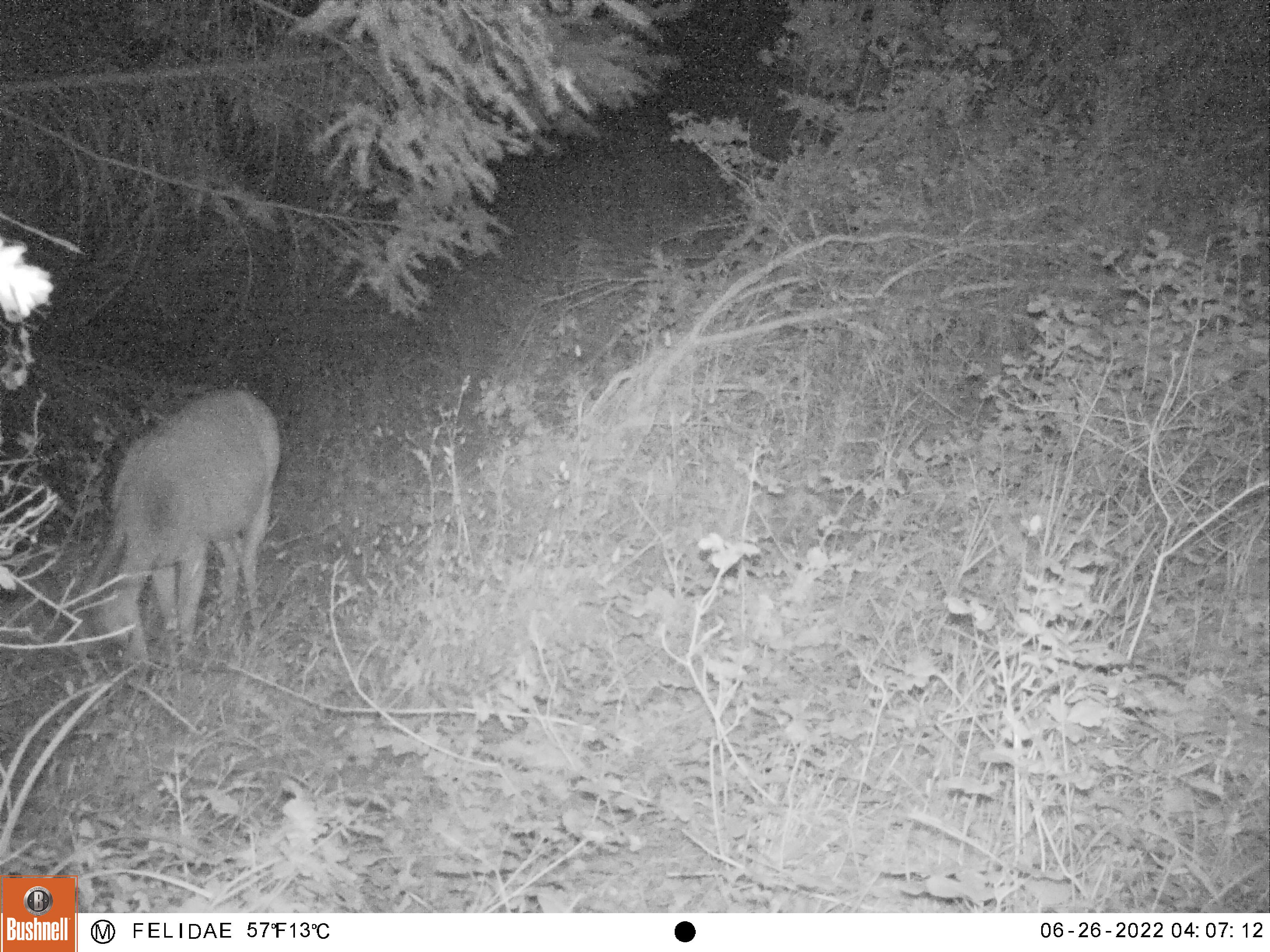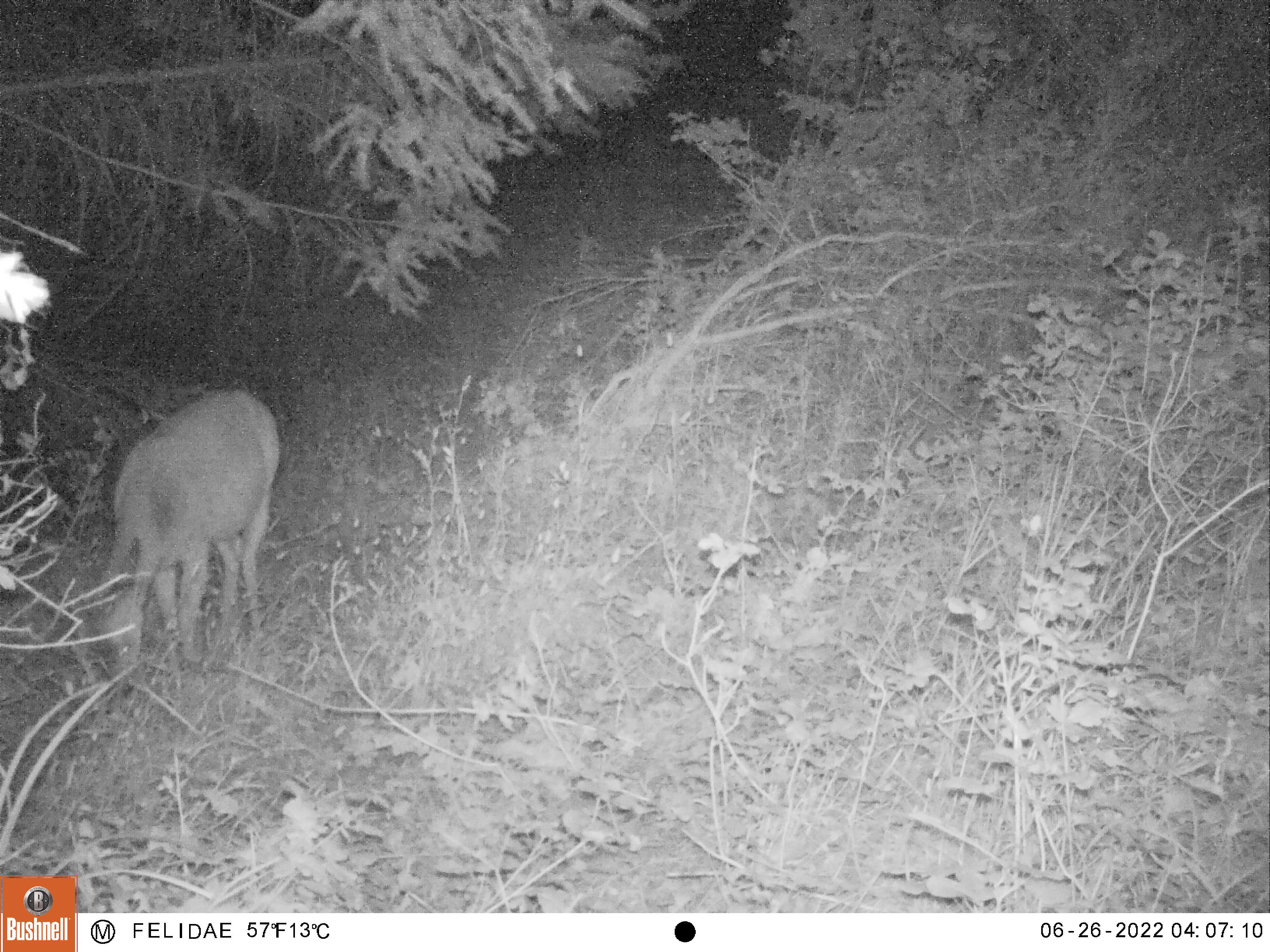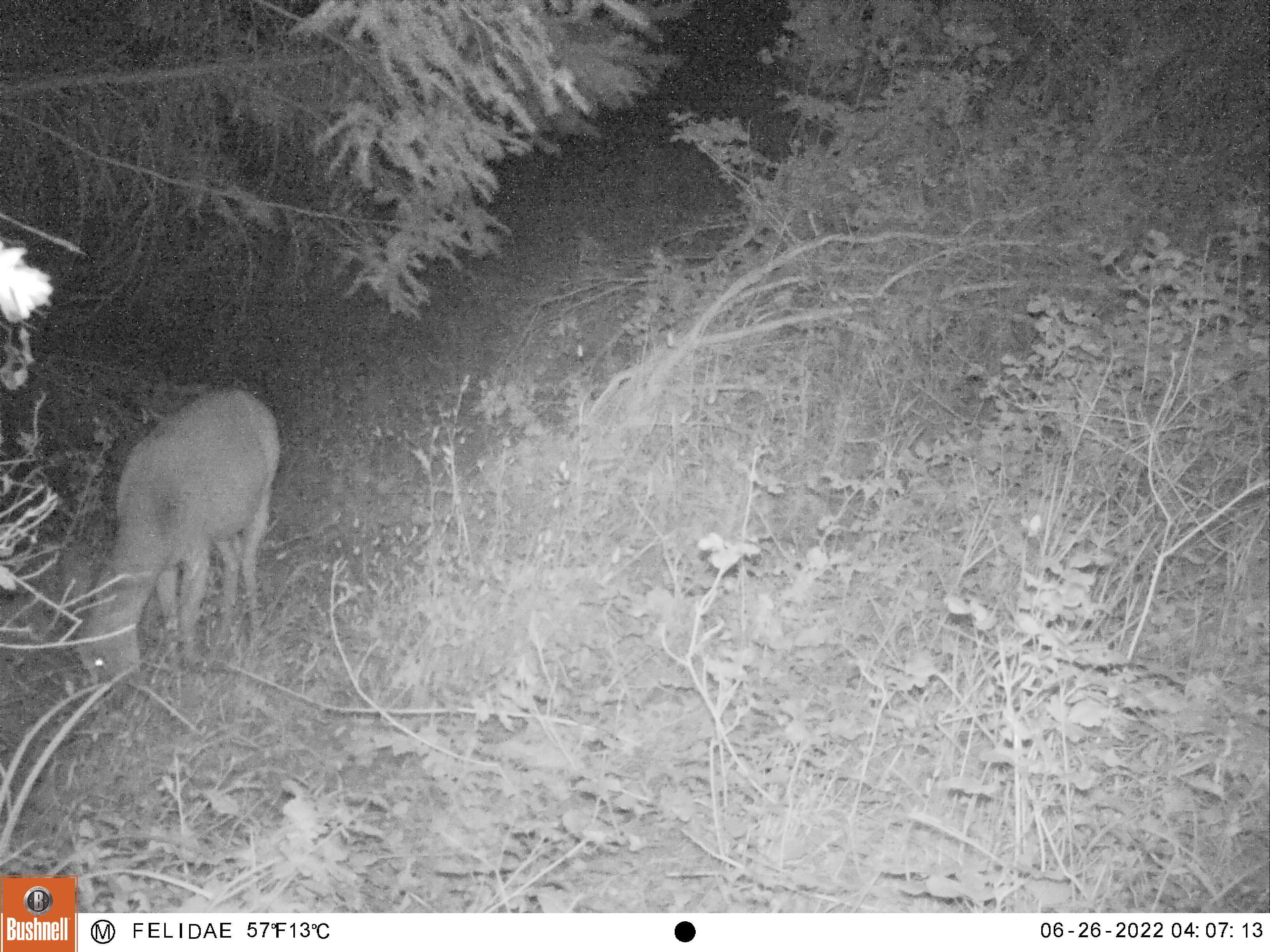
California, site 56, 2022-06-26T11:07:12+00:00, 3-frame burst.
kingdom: Animalia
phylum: Chordata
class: Mammalia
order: Artiodactyla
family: Cervidae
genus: Odocoileus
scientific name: Odocoileus hemionus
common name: mule deer